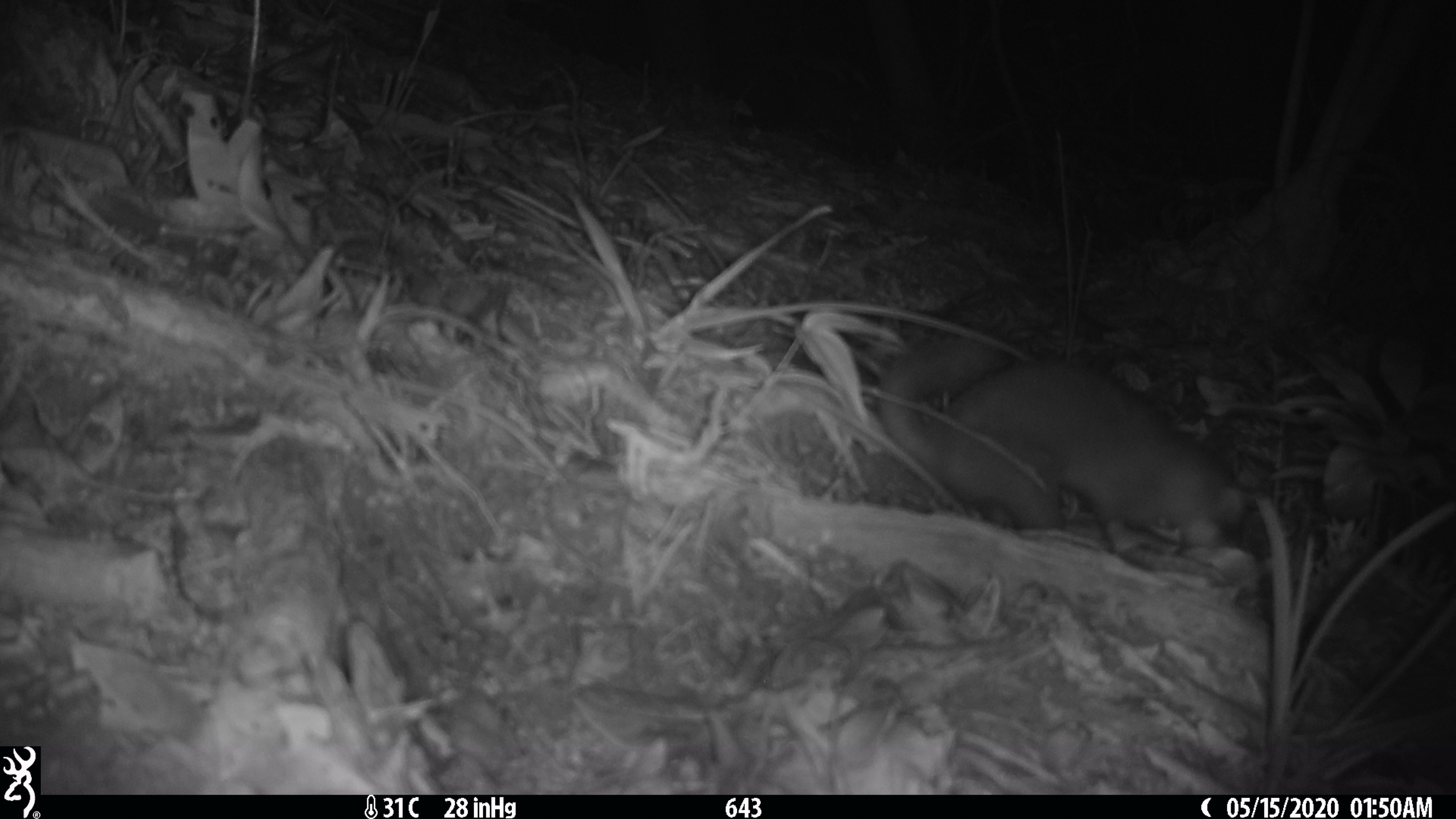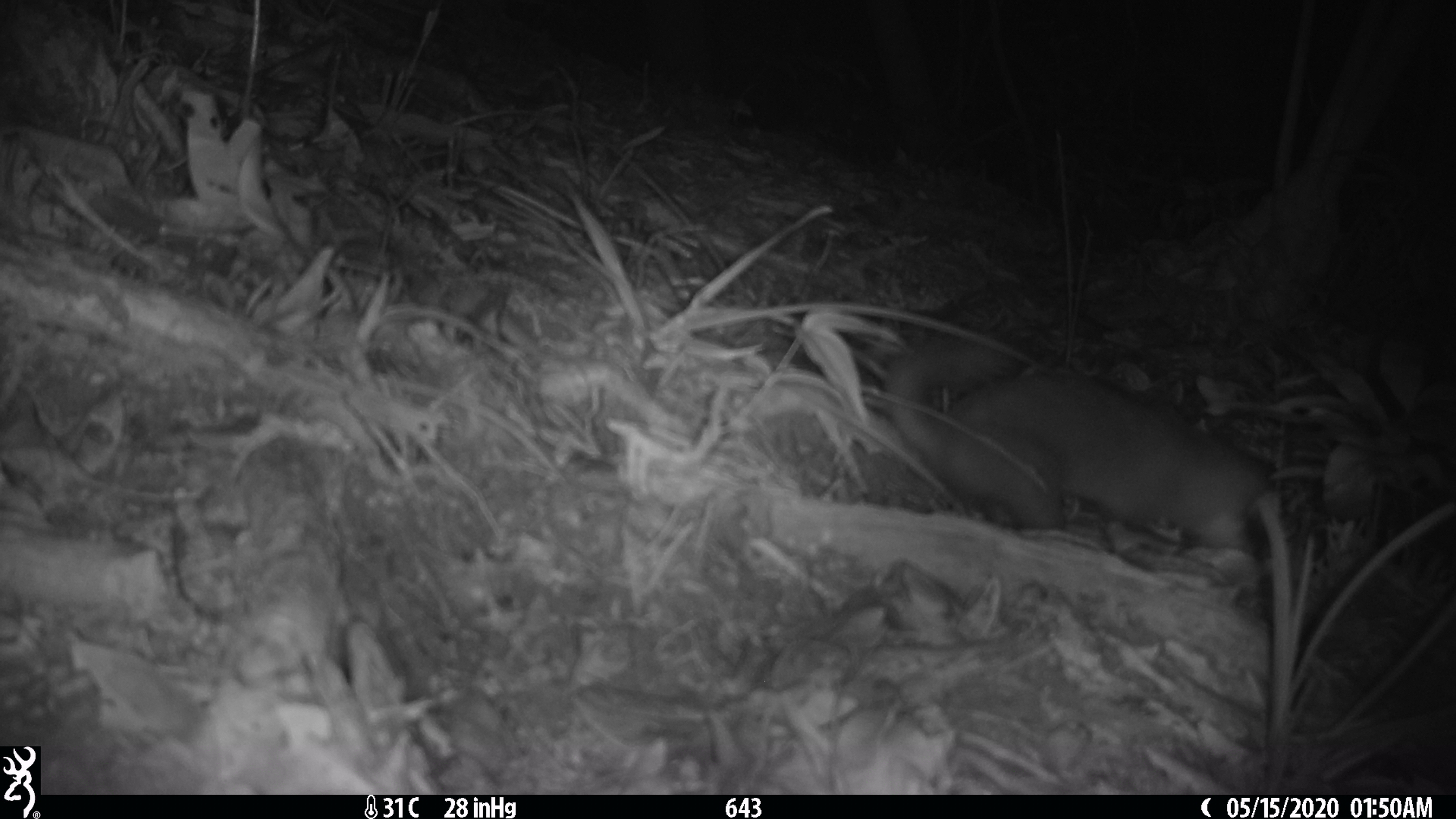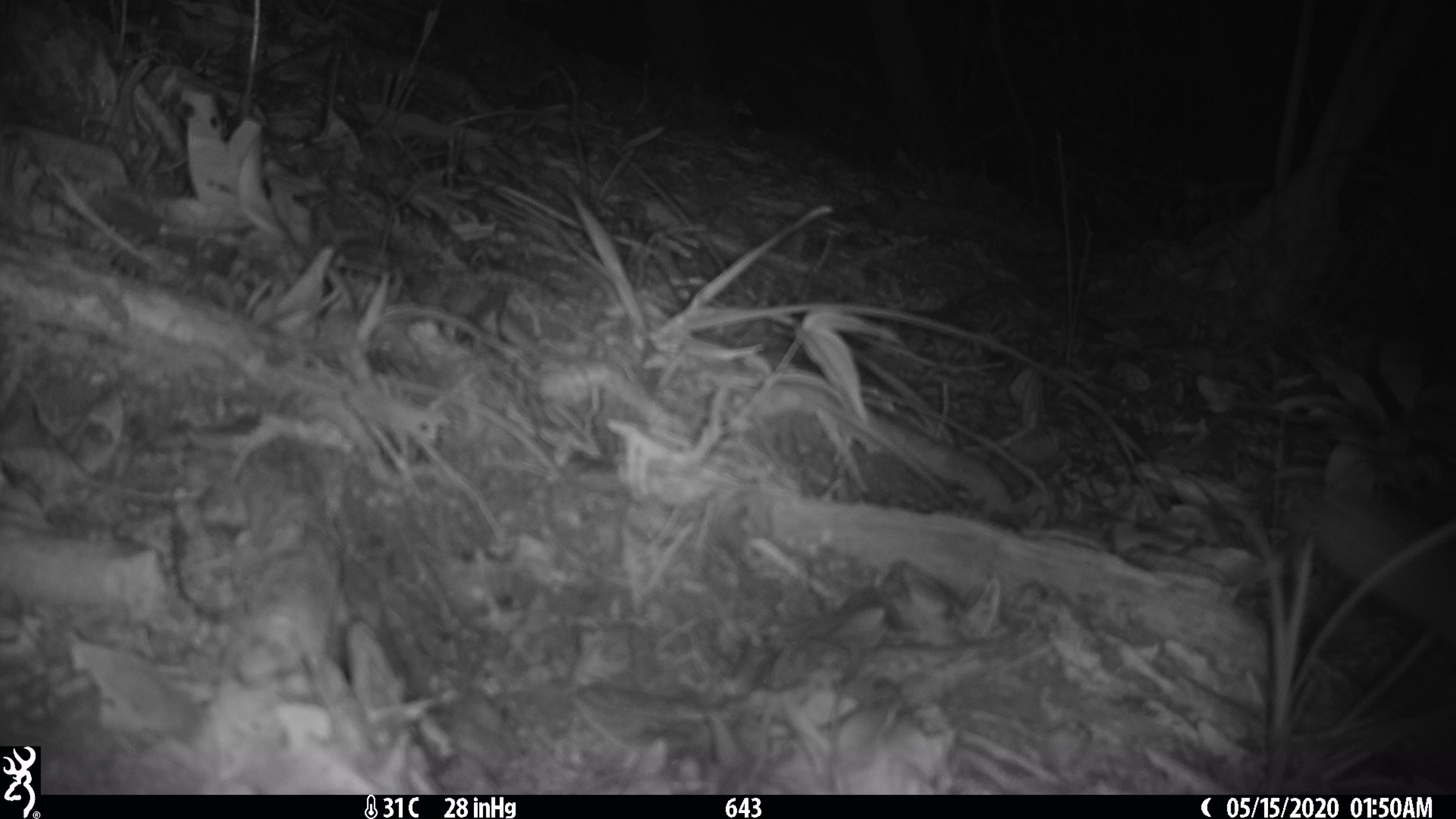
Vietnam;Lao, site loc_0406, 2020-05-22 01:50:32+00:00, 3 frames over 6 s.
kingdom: Animalia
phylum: Chordata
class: Mammalia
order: Carnivora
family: Mustelidae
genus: Melogale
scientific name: Melogale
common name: ferret badger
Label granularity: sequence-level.